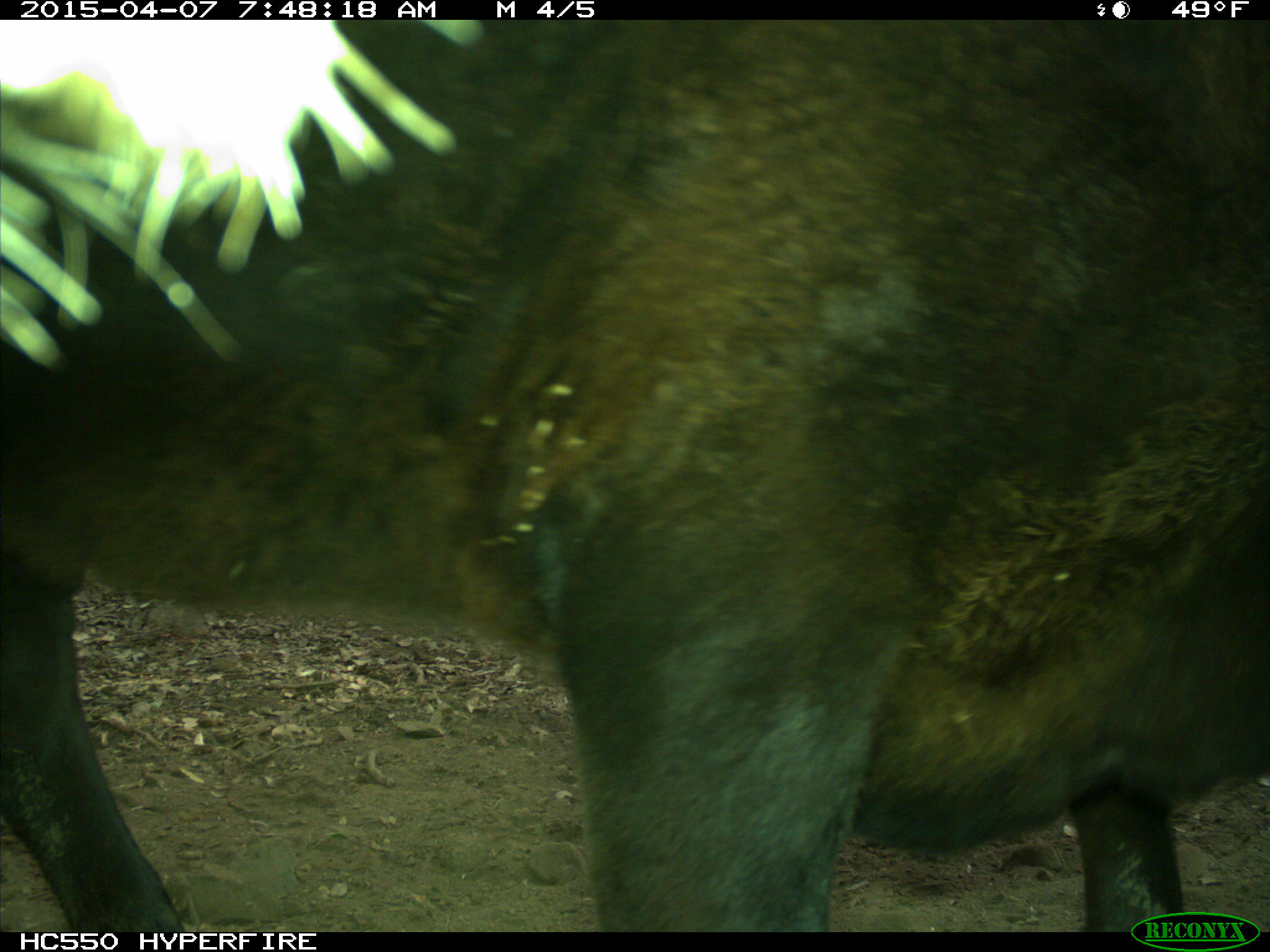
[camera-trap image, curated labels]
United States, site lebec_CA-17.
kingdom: Animalia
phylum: Chordata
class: Mammalia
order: Artiodactyla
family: Bovidae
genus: Bos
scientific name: Bos taurus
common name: domestic cow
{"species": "Bos taurus (domestic cow)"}